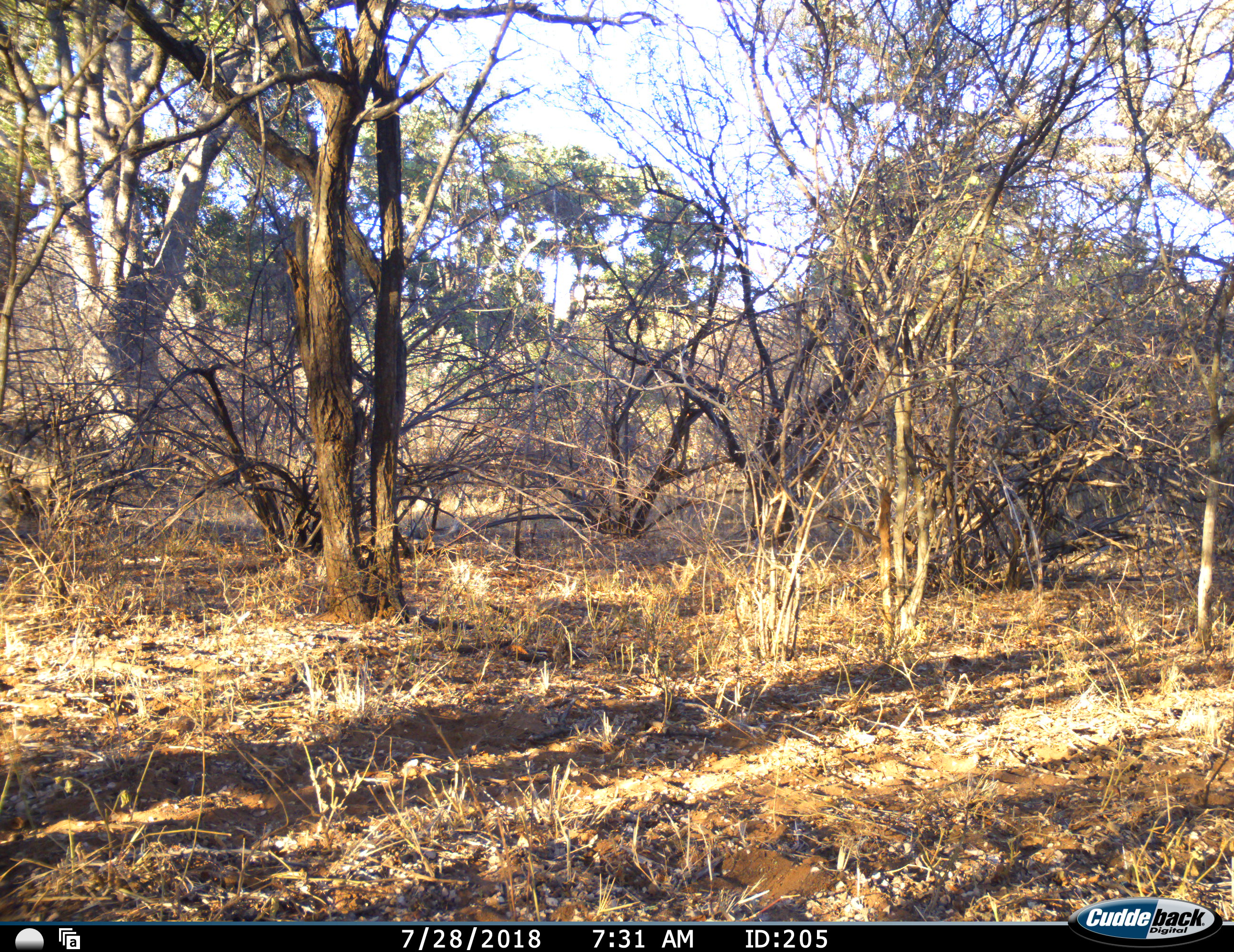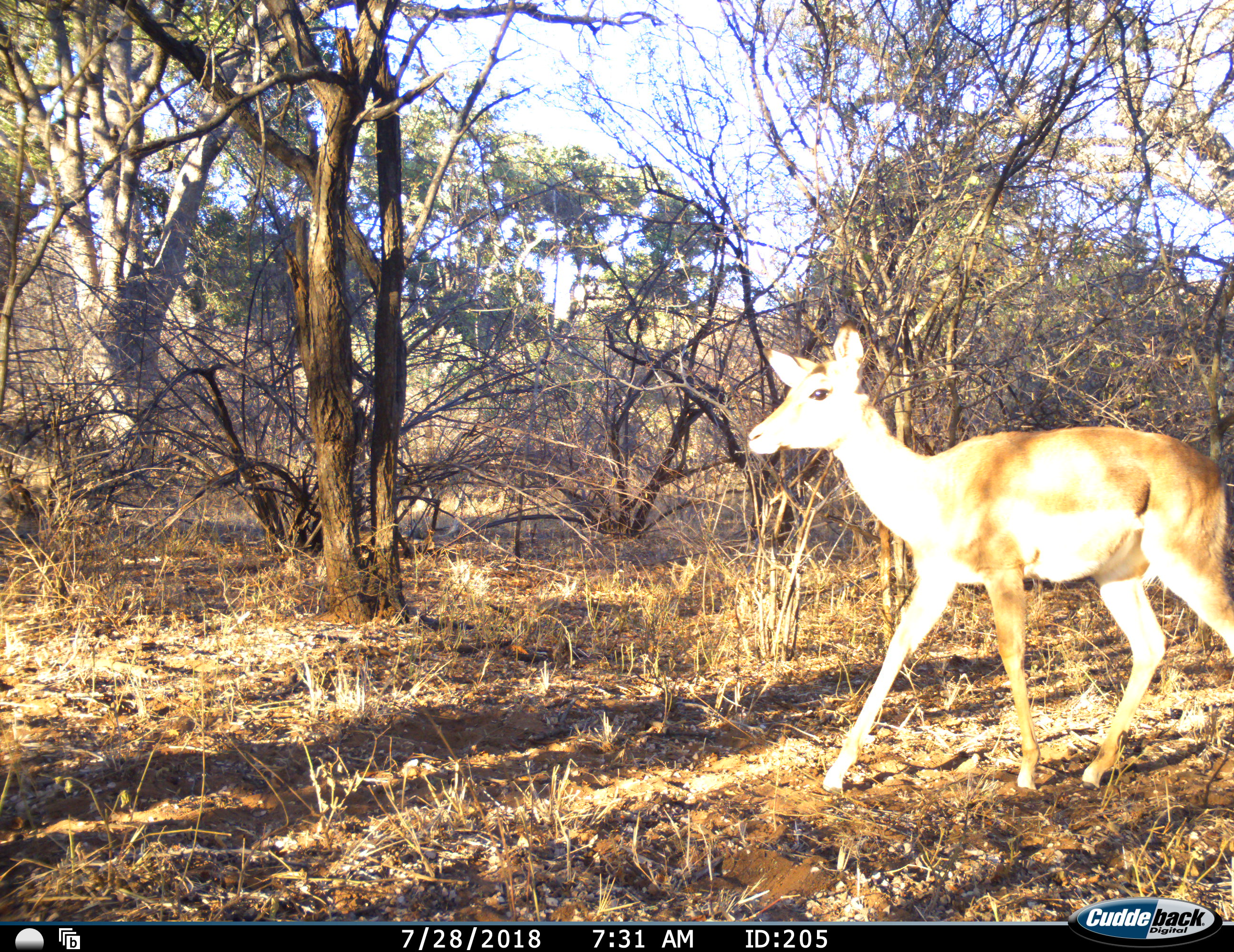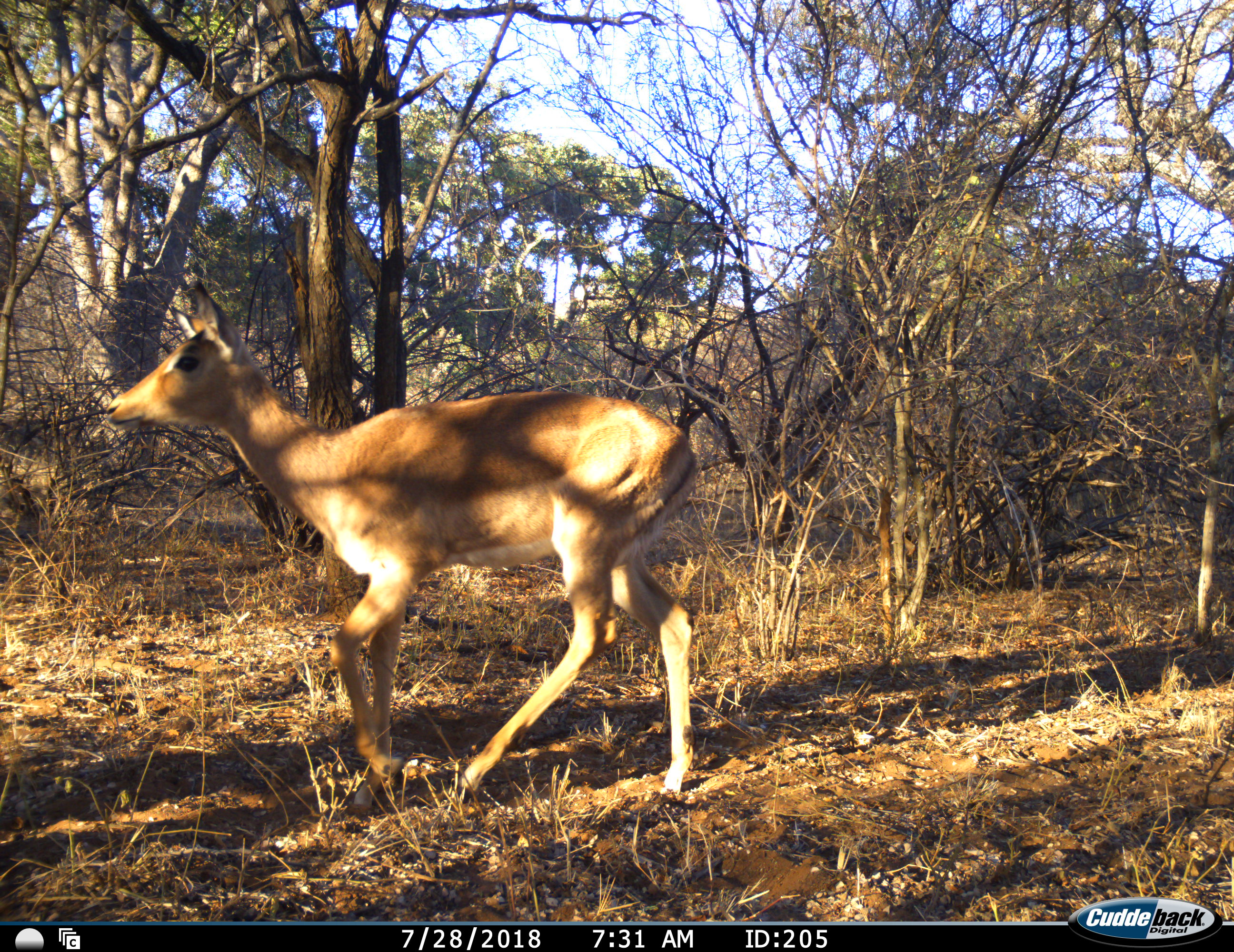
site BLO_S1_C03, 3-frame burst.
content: unidentified animal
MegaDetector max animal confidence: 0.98